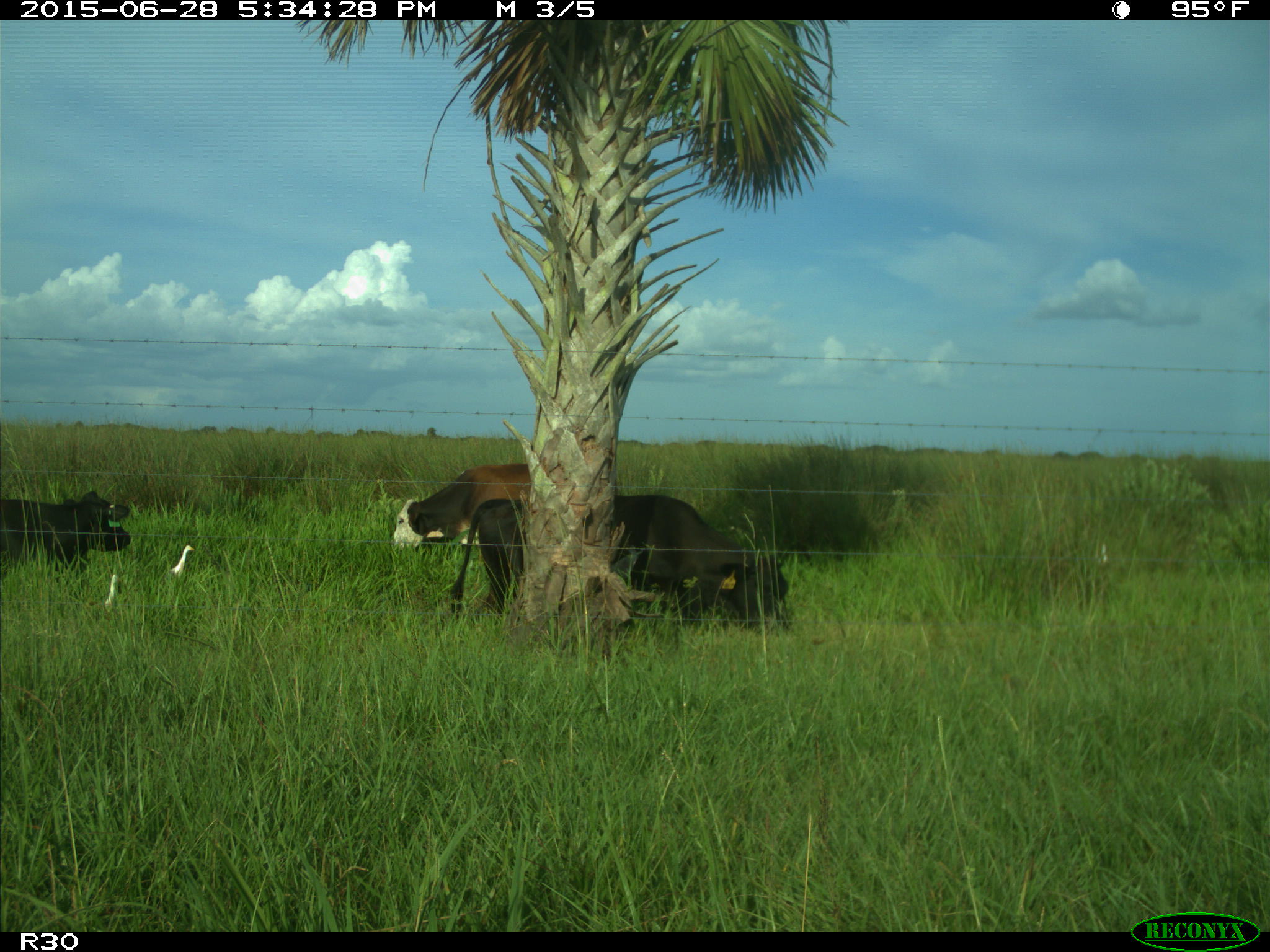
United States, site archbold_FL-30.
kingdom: Animalia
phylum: Chordata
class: Mammalia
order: Artiodactyla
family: Bovidae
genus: Bos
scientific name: Bos taurus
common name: domestic cow